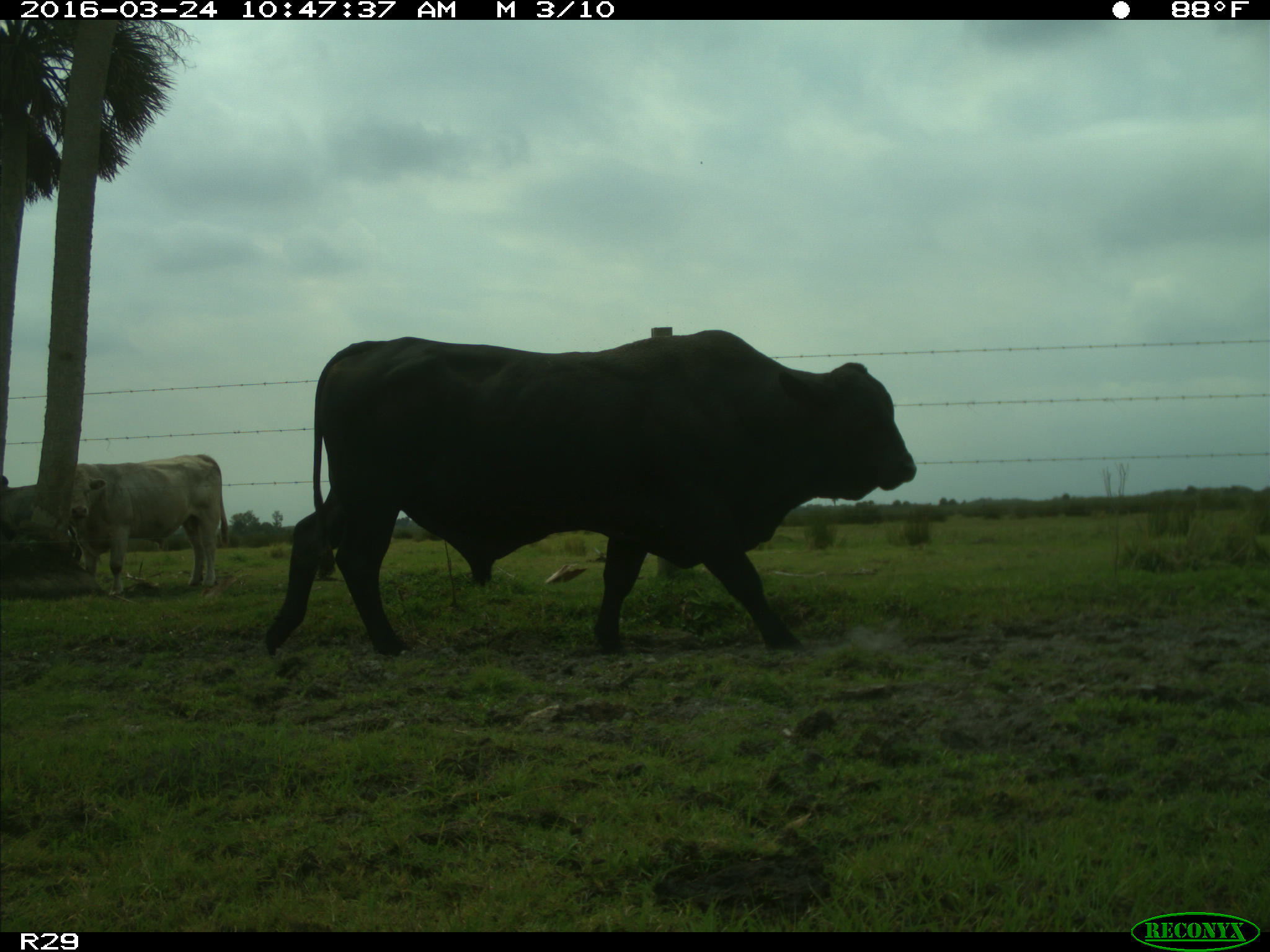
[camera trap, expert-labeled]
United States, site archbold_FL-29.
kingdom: Animalia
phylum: Chordata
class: Mammalia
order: Artiodactyla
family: Bovidae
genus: Bos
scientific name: Bos taurus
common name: domestic cow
Bos taurus (domestic cow).